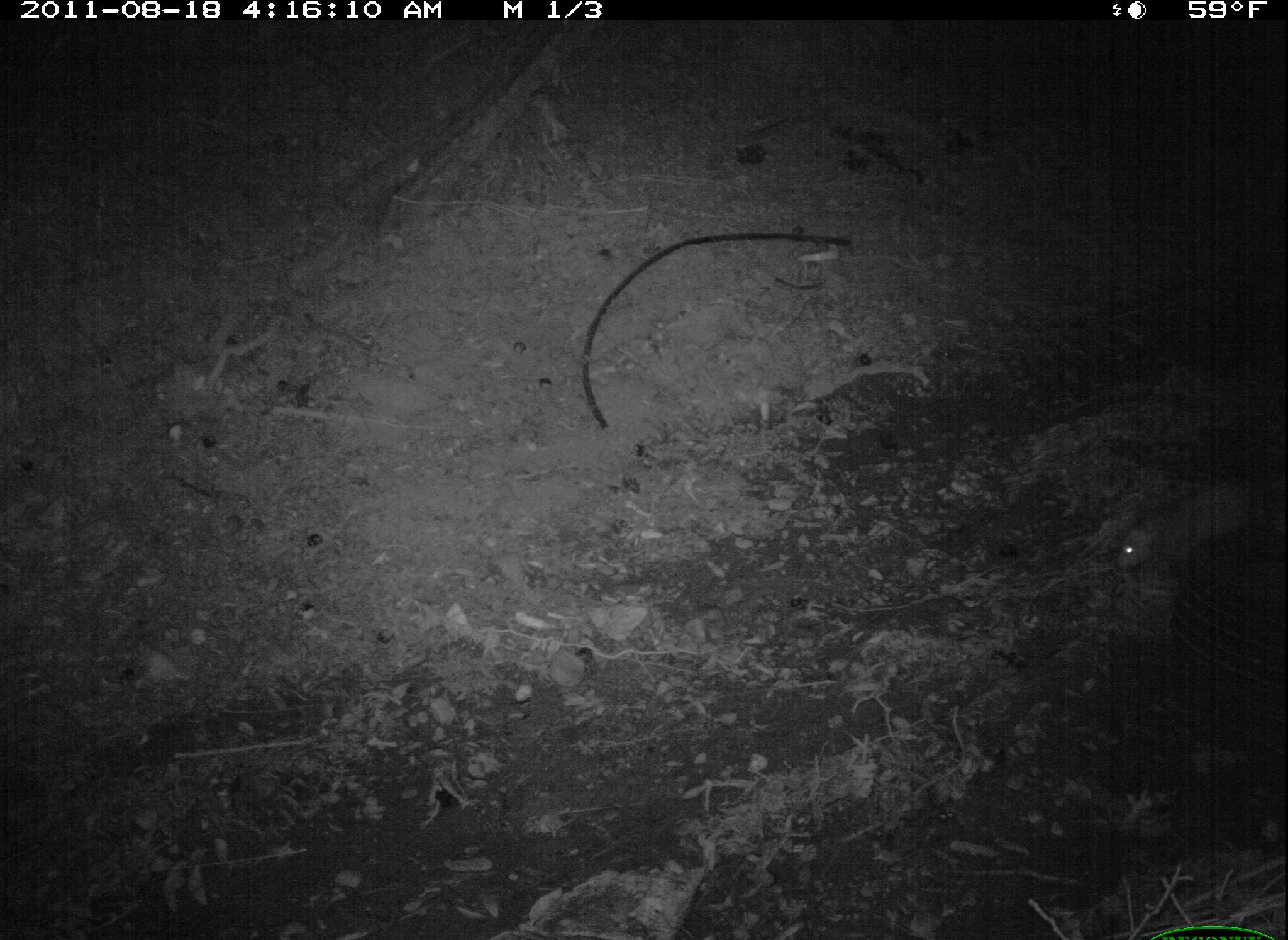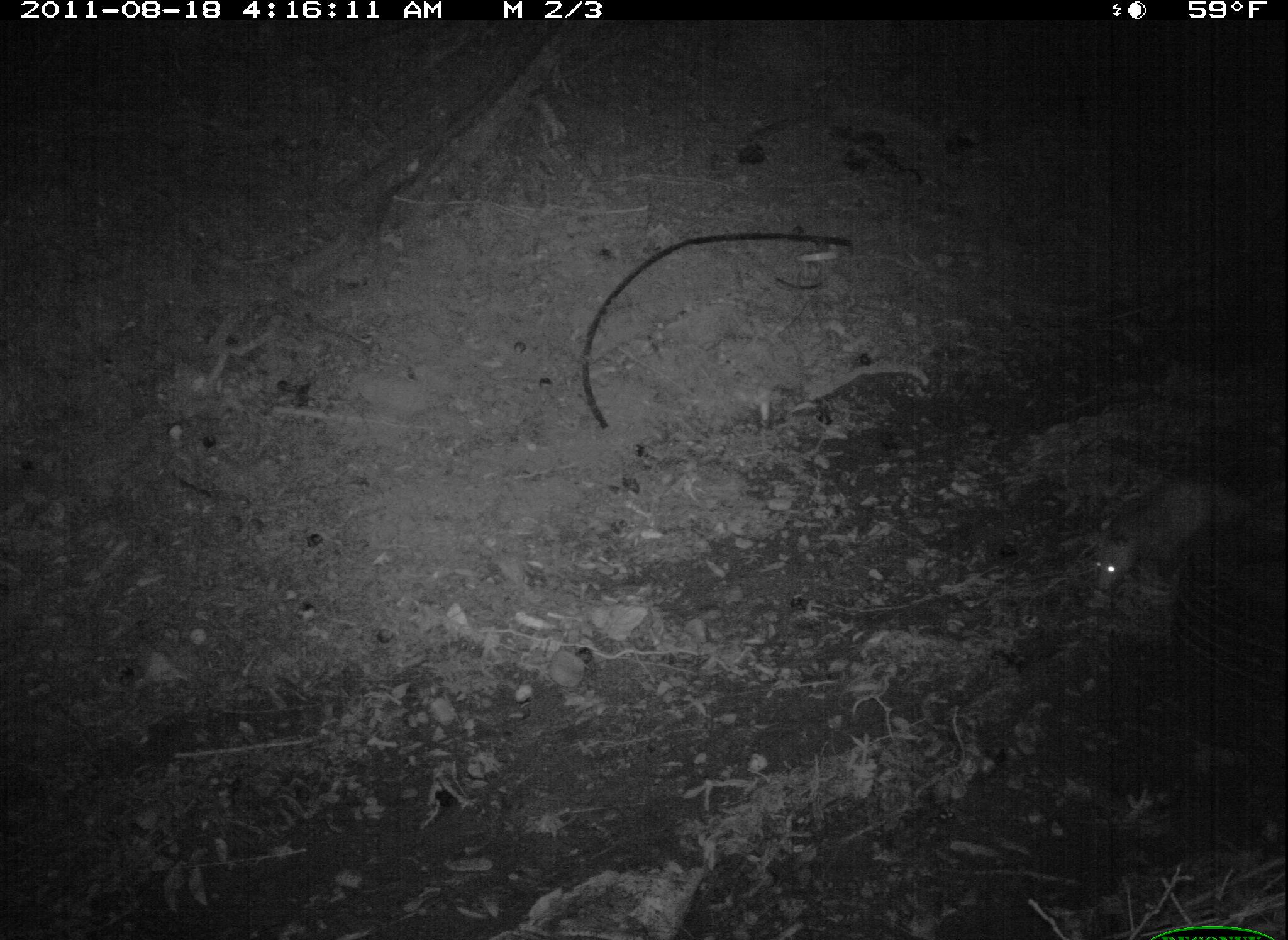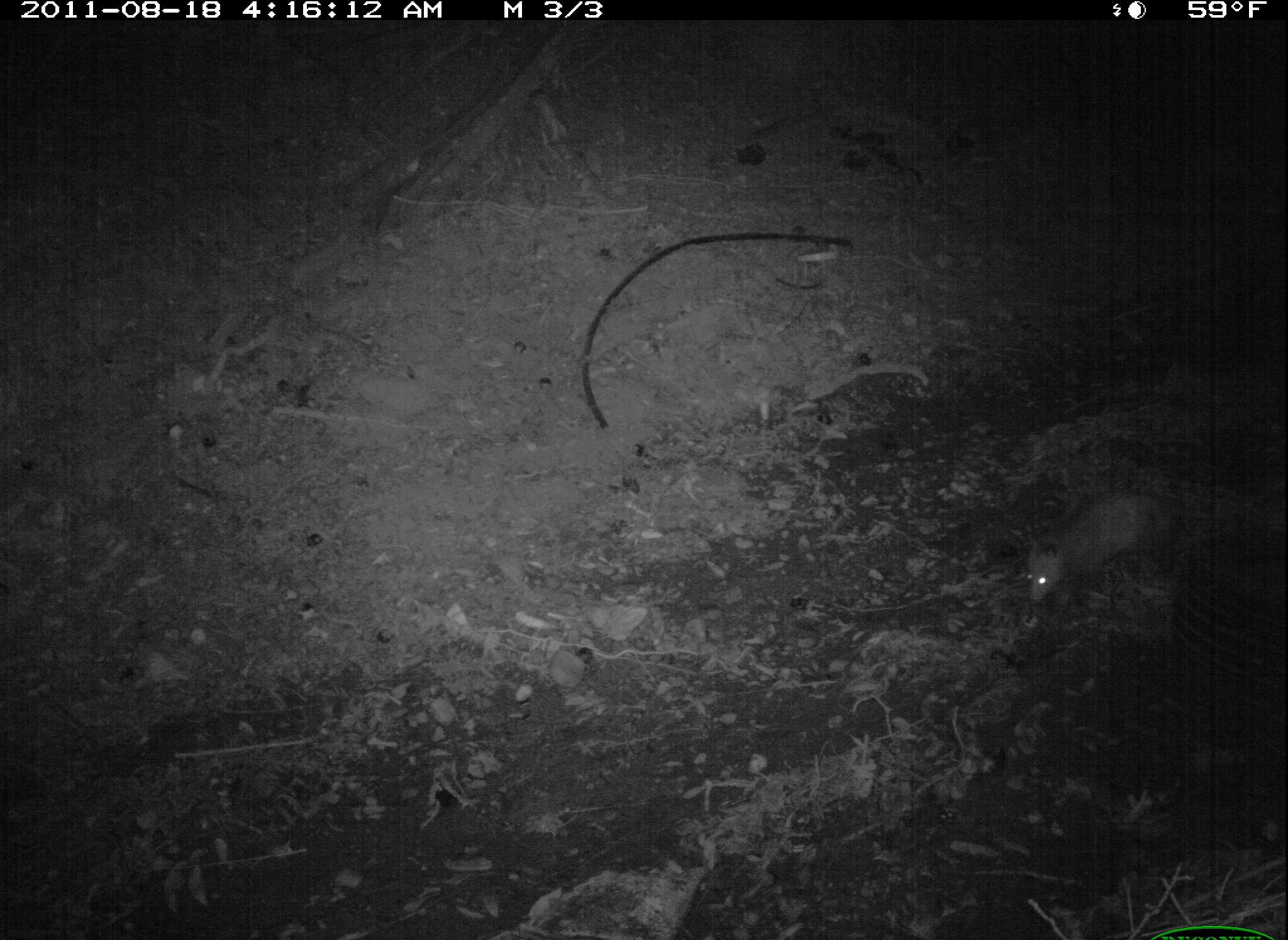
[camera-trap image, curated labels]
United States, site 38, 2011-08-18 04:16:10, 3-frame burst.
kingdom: Animalia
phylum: Chordata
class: Mammalia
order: Didelphimorphia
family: Didelphidae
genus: Didelphis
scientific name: Didelphis virginiana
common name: virginia opossum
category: opossum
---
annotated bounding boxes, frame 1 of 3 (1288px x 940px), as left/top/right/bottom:
opossum: 1101/457/1286/591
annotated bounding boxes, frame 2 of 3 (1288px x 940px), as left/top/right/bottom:
opossum: 1067/463/1282/594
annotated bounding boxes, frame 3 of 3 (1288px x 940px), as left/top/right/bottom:
opossum: 1005/485/1199/623